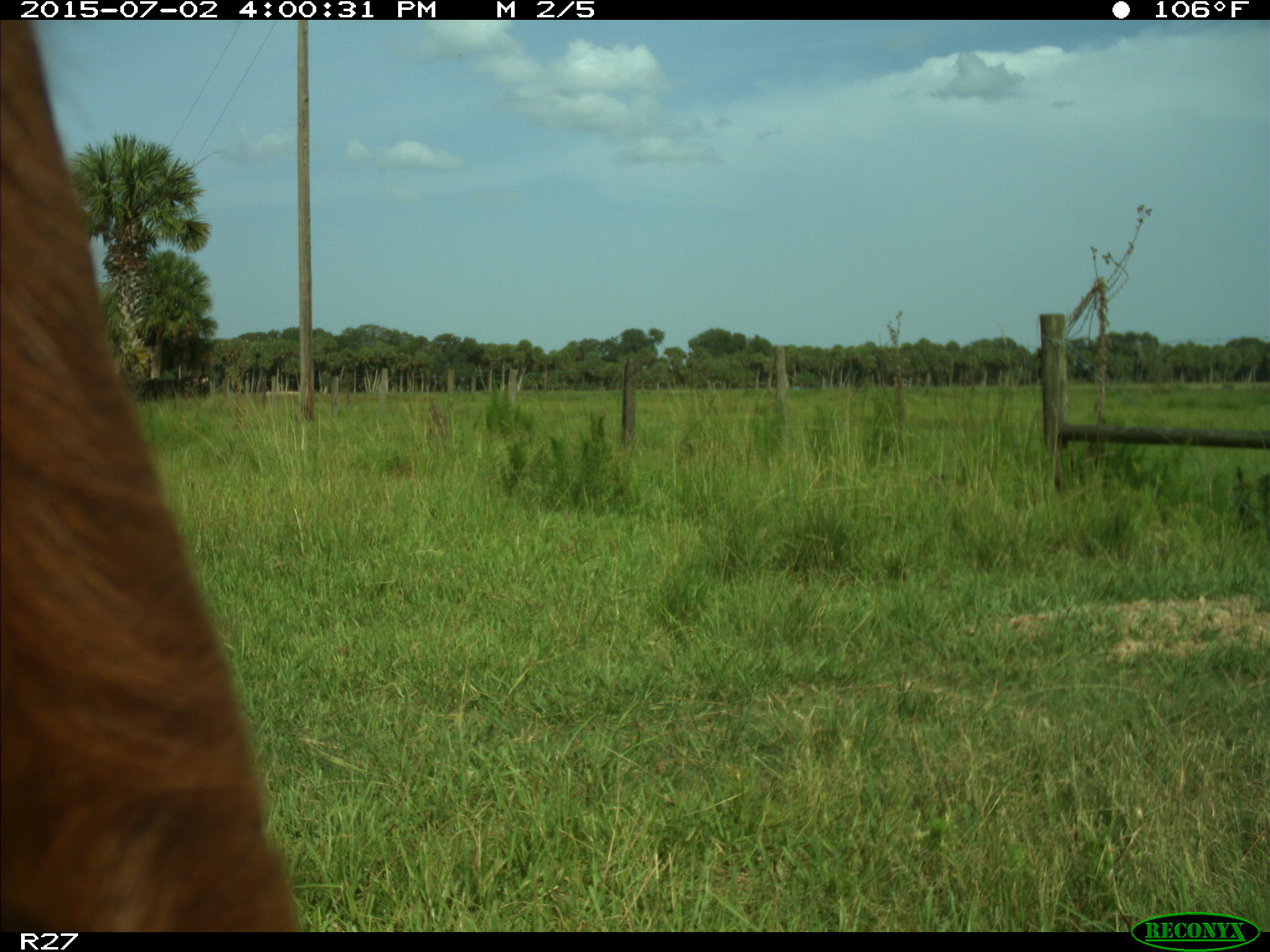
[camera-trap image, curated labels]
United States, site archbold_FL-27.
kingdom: Animalia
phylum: Chordata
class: Mammalia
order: Artiodactyla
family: Bovidae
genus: Bos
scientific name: Bos taurus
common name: domestic cow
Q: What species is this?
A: Bos taurus (domestic cow).